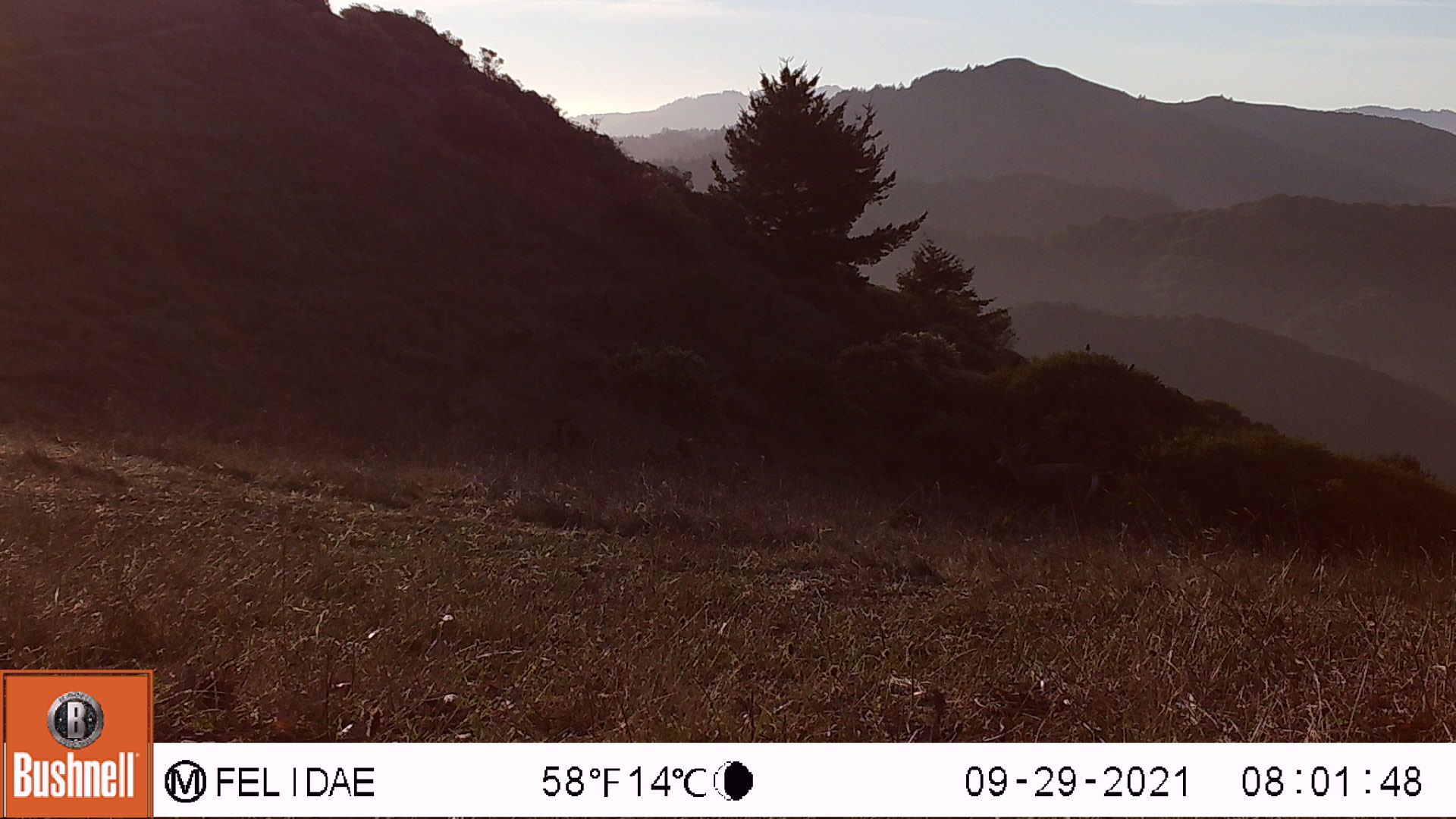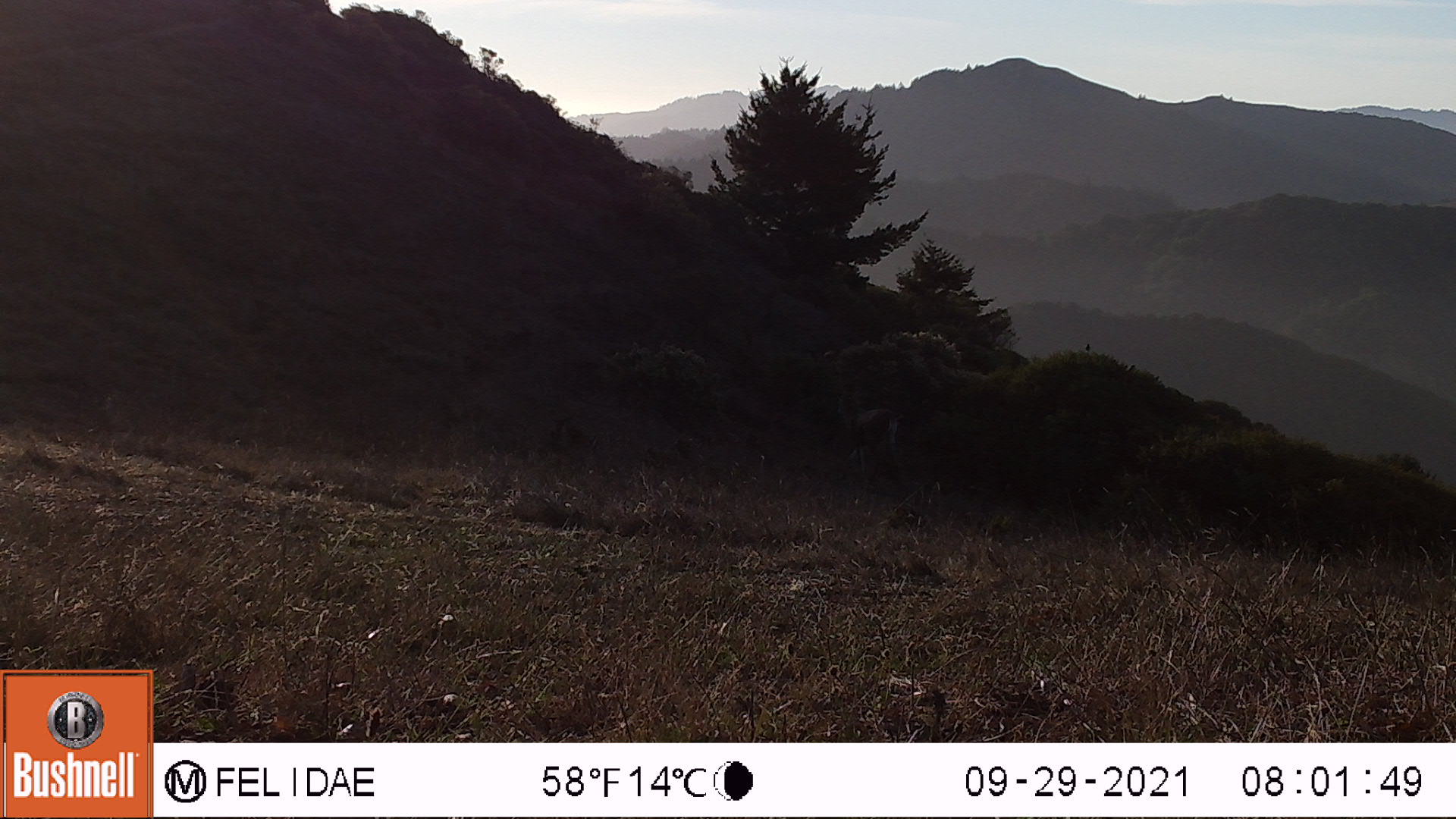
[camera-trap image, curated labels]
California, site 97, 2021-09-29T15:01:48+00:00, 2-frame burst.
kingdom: Animalia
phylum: Chordata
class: Mammalia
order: Artiodactyla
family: Cervidae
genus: Odocoileus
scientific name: Odocoileus hemionus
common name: mule deer